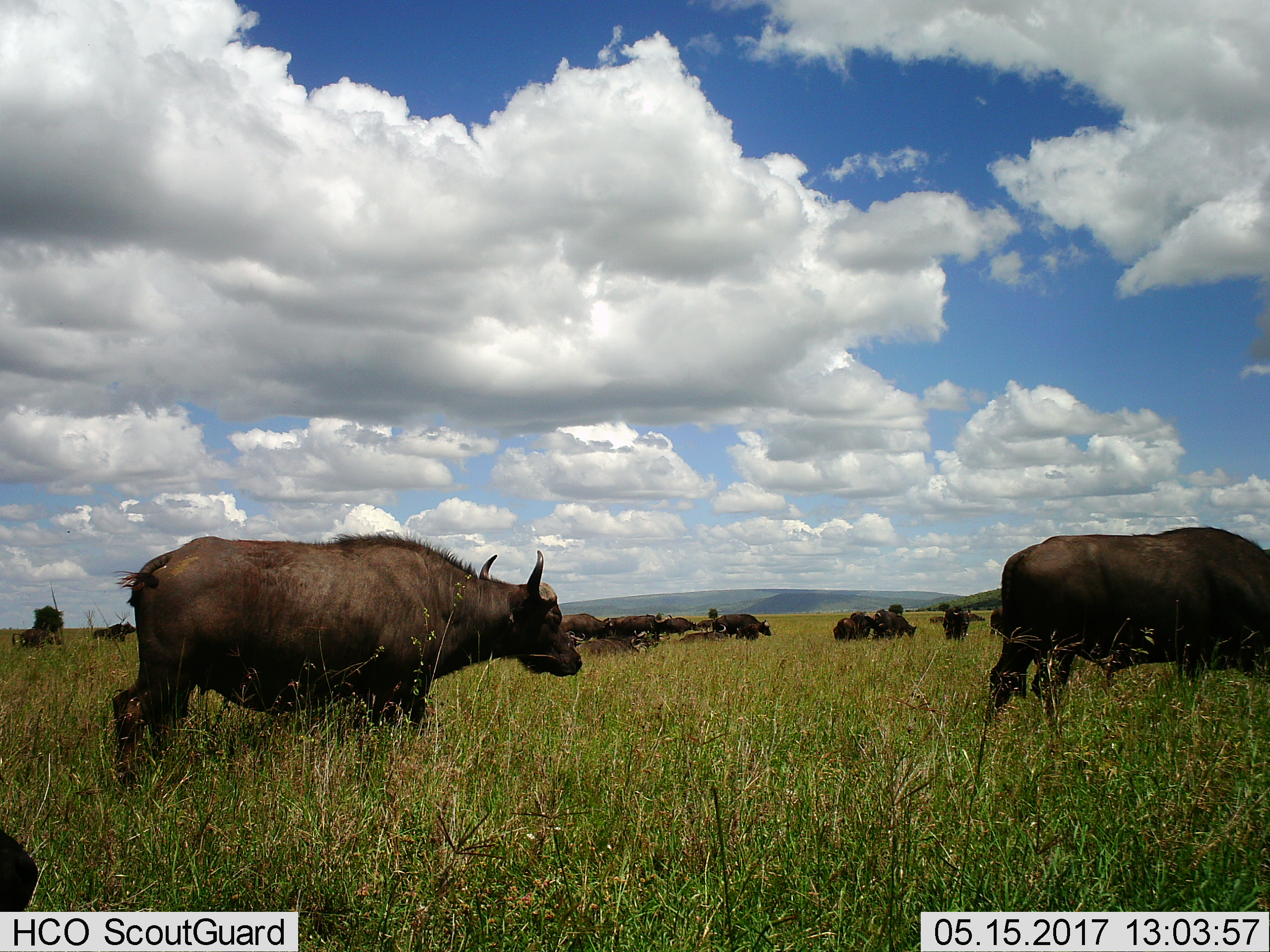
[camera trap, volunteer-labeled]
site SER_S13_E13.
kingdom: Animalia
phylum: Chordata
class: Mammalia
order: Artiodactyla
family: Bovidae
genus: Syncerus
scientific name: Syncerus caffer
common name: african buffalo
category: buffalo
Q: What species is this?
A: Buffalo (african buffalo) (Syncerus caffer).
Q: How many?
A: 11-50.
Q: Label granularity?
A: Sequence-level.